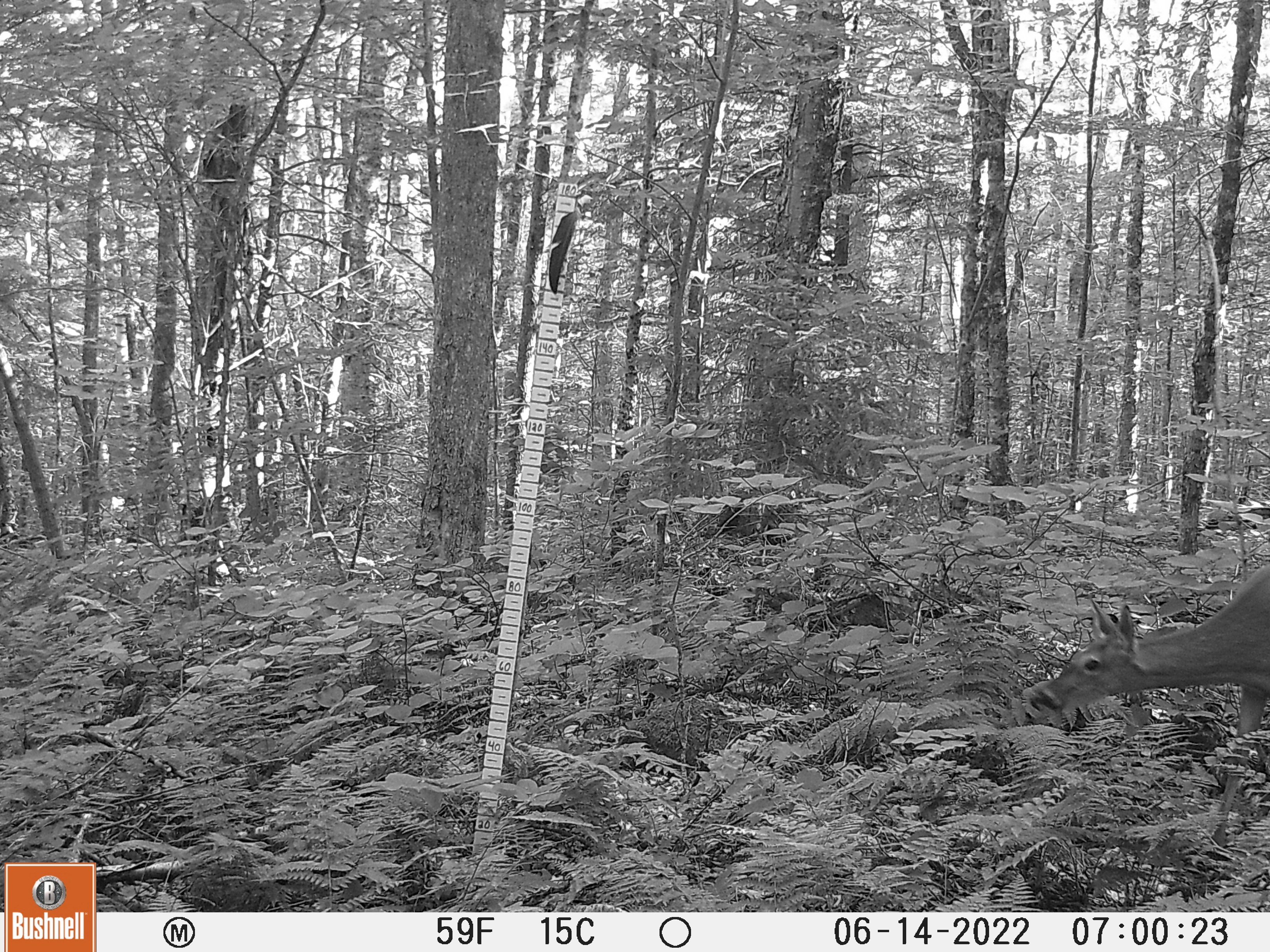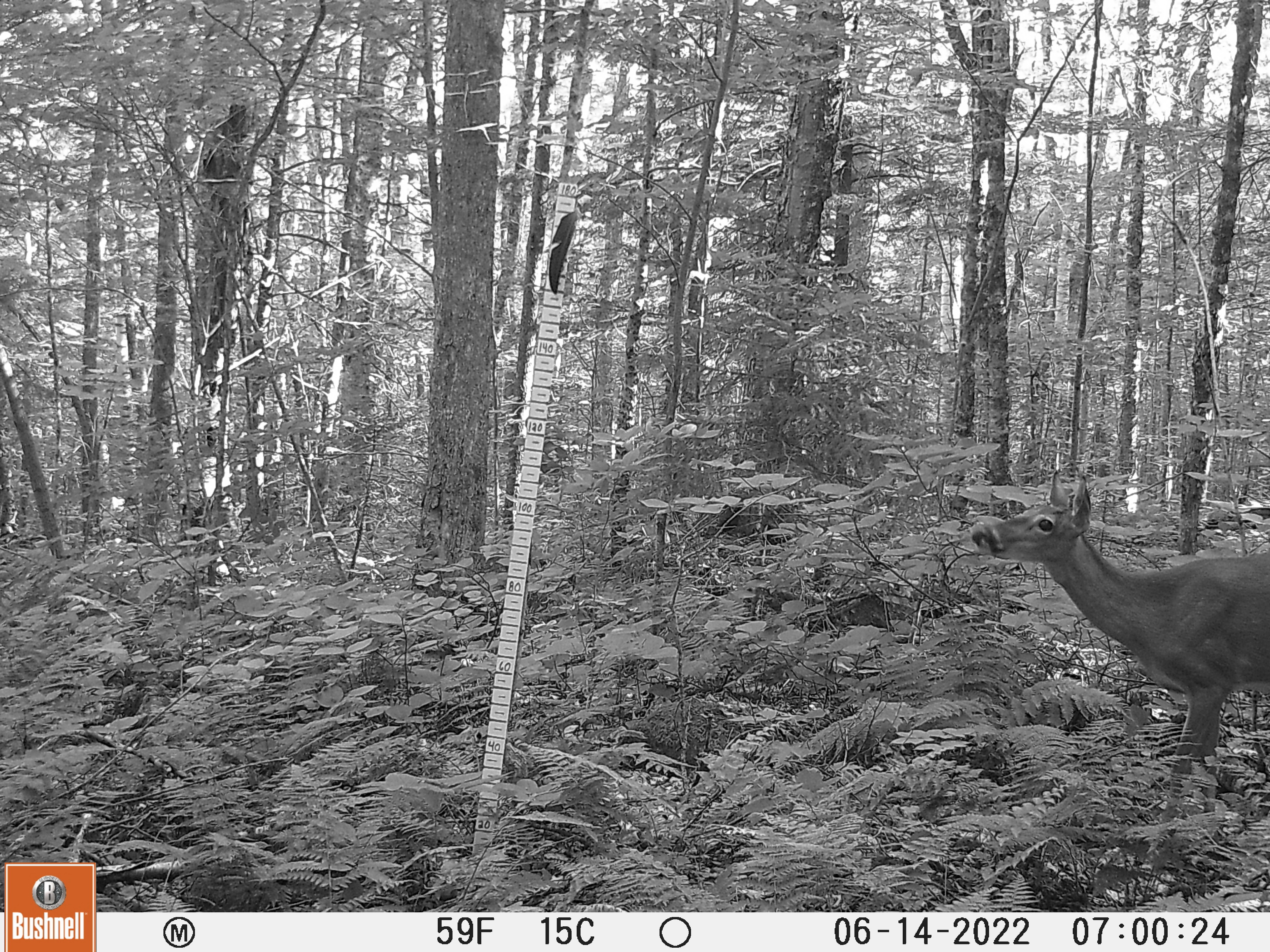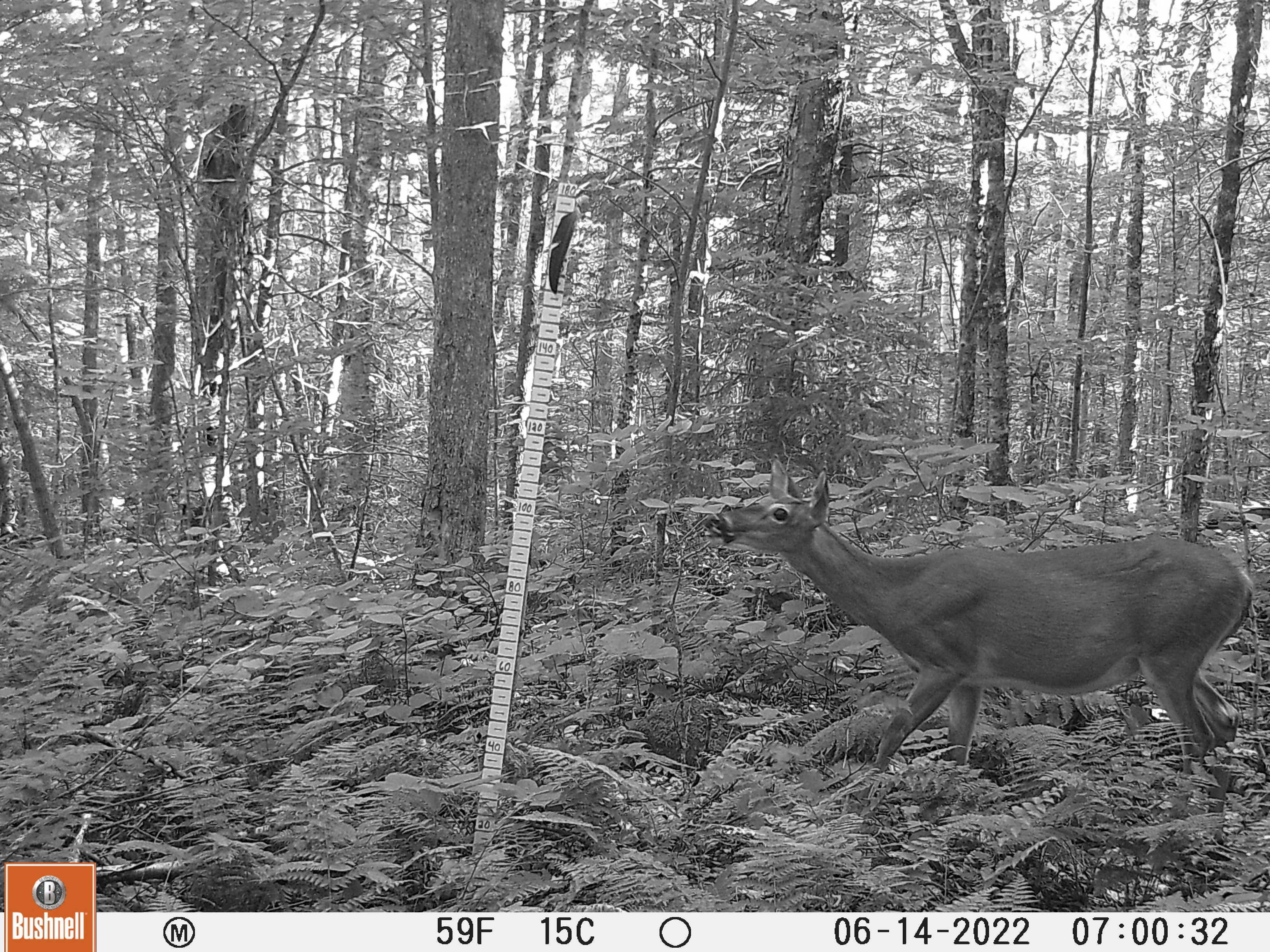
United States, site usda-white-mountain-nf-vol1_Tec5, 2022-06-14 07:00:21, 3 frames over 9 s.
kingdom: Animalia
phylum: Chordata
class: Mammalia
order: Artiodactyla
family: Cervidae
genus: Odocoileus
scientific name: Odocoileus virginianus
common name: white-tailed deer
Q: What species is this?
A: White-tailed deer (Odocoileus virginianus).